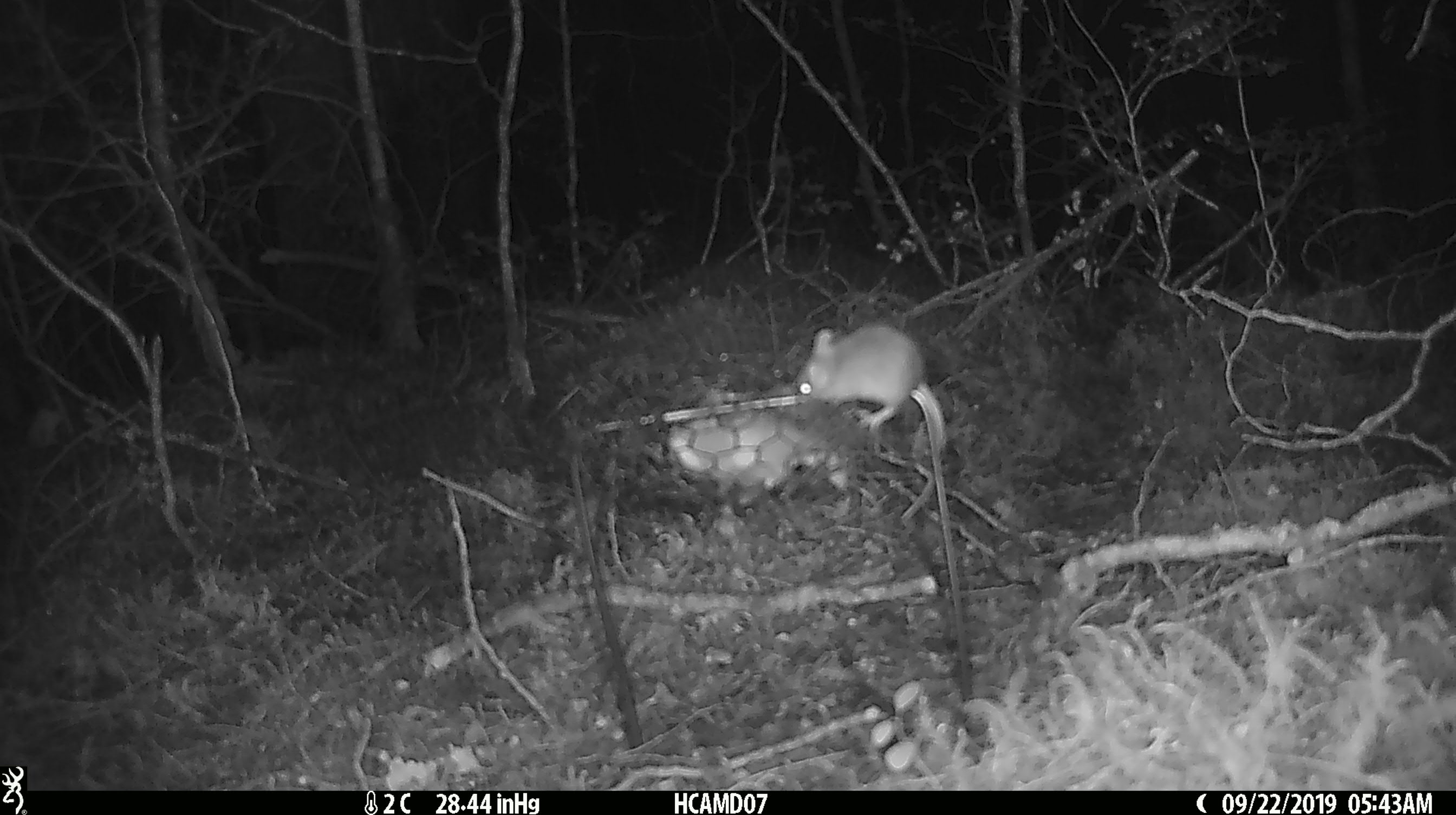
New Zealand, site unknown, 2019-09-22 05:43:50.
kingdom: Animalia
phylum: Chordata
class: Mammalia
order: Rodentia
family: Muridae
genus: Mus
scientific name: Mus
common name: mouse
Mouse (Mus).